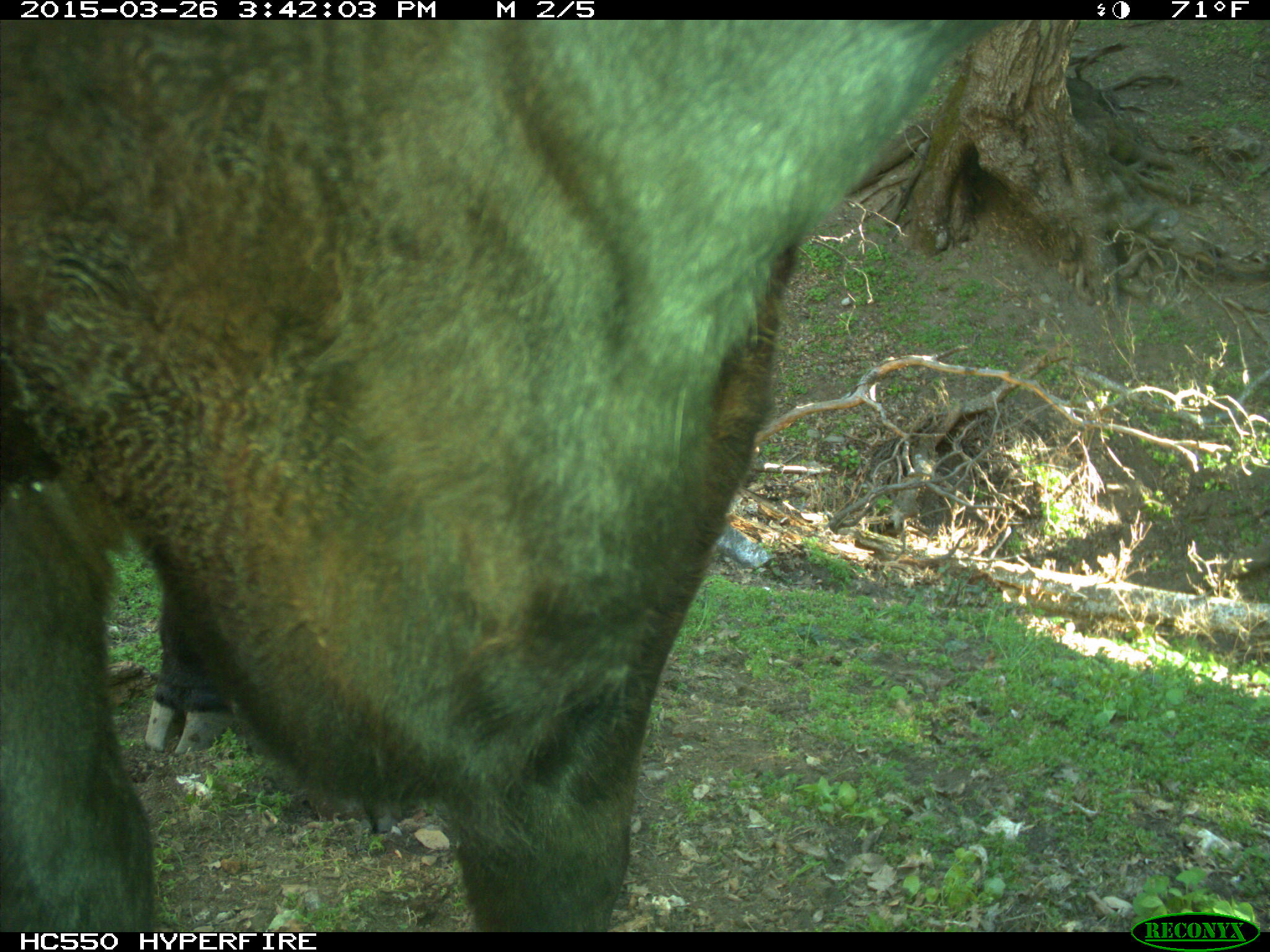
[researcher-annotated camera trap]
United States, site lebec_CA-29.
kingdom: Animalia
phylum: Chordata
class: Mammalia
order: Artiodactyla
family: Bovidae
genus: Bos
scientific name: Bos taurus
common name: domestic cow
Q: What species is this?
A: Bos taurus (domestic cow).